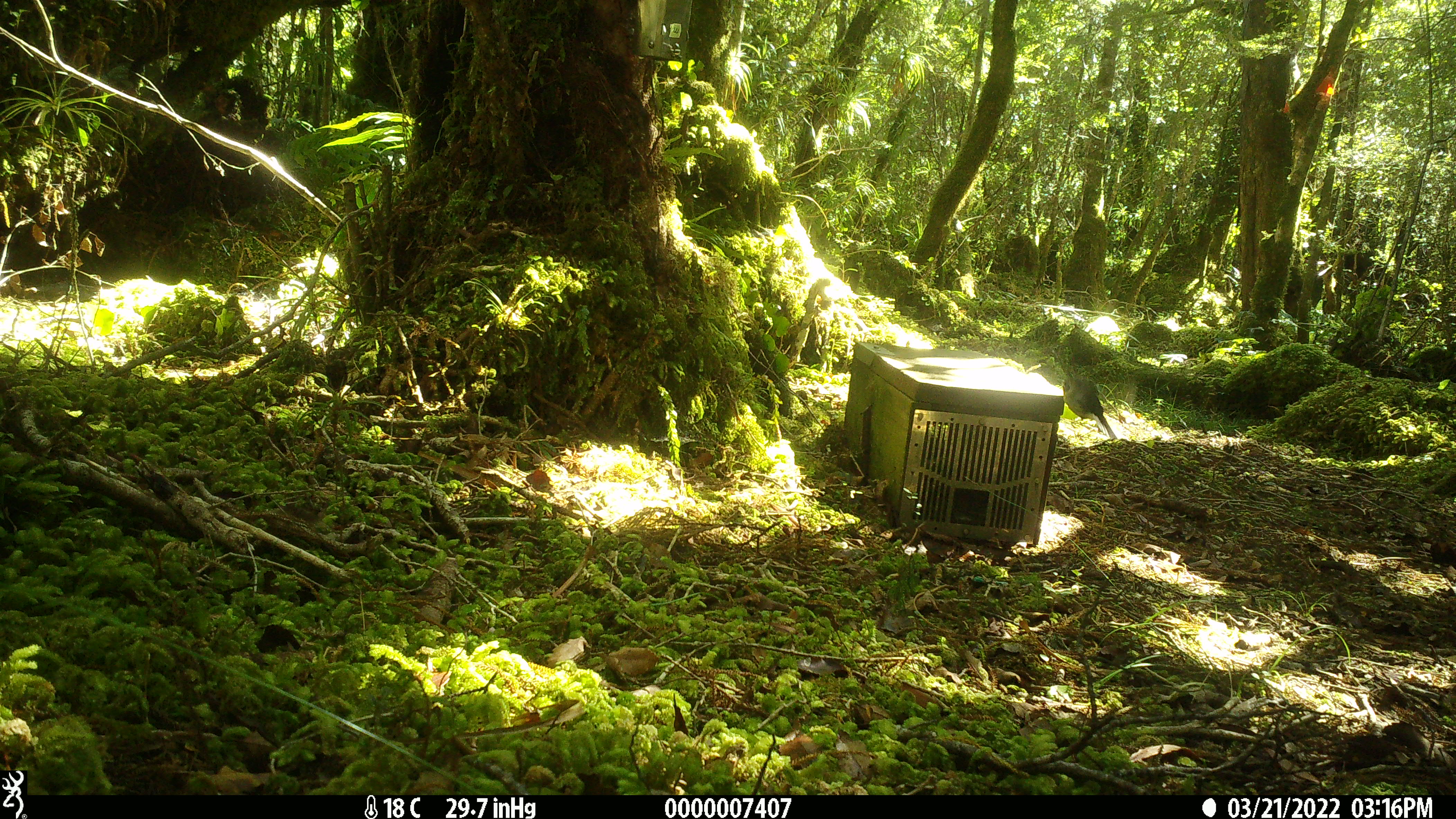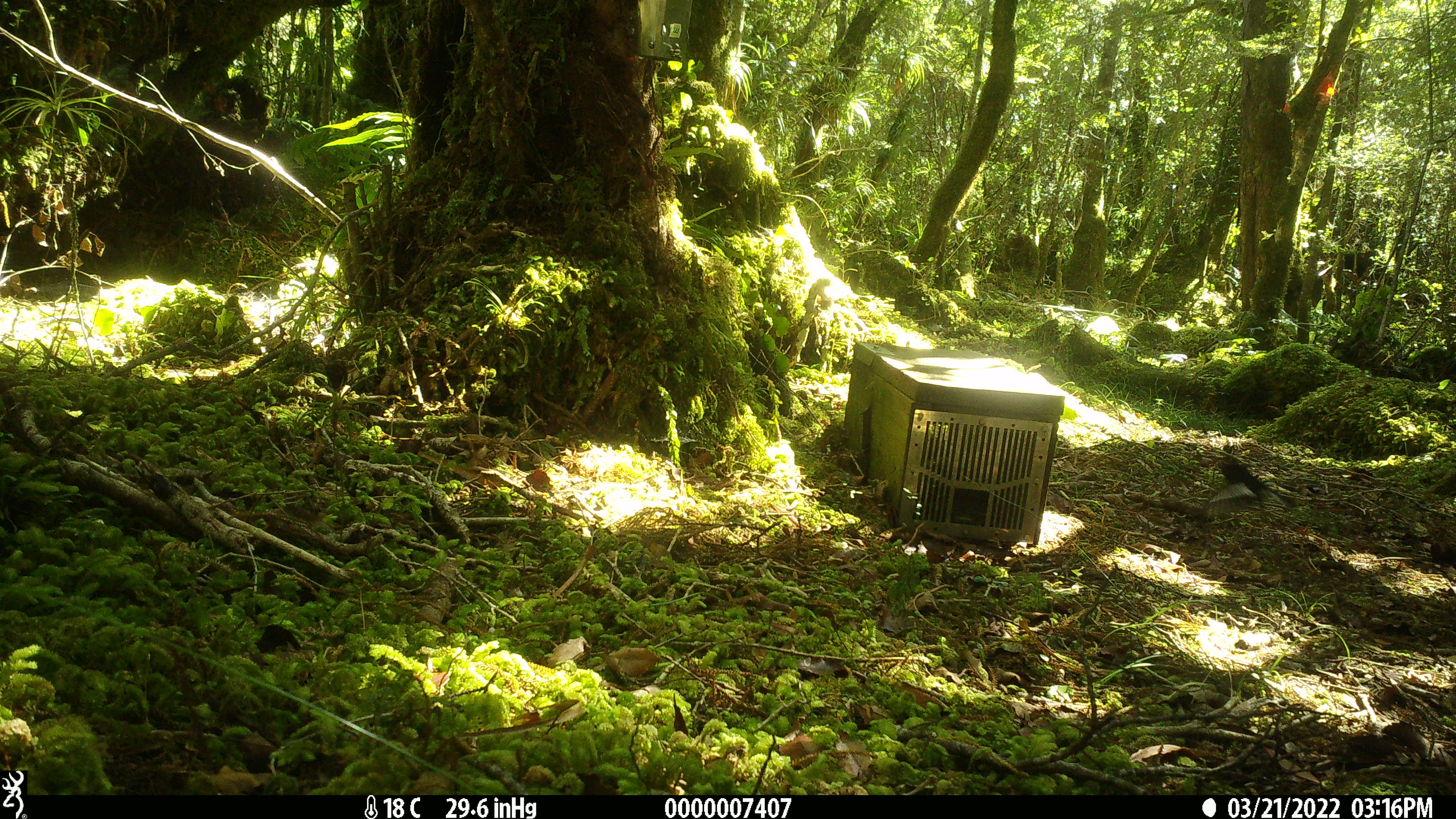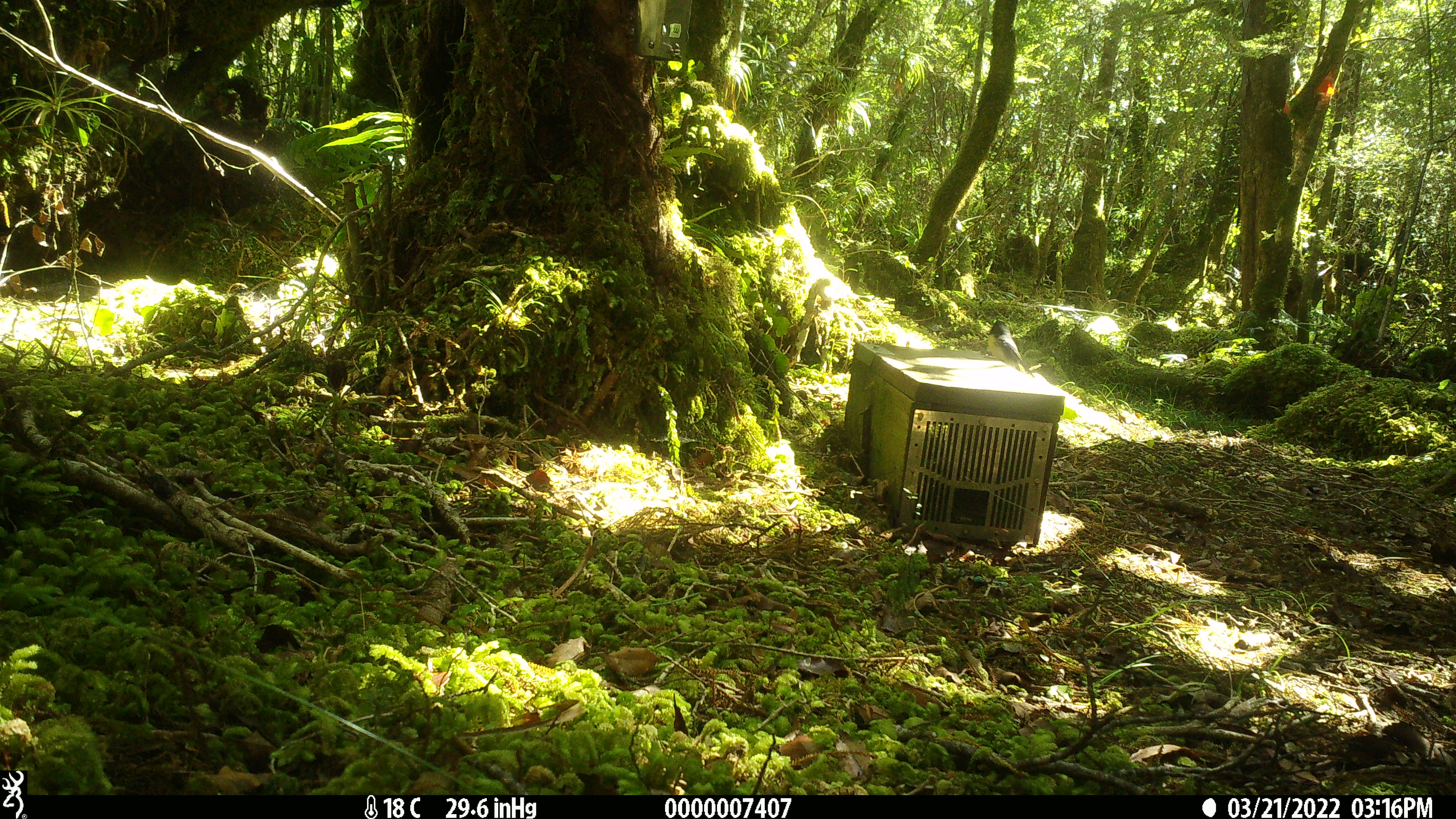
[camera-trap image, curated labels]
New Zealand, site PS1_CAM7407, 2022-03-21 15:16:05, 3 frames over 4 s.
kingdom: Animalia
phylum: Chordata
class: Aves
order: Passeriformes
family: Petroicidae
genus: Petroica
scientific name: Petroica macrocephala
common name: tomtit